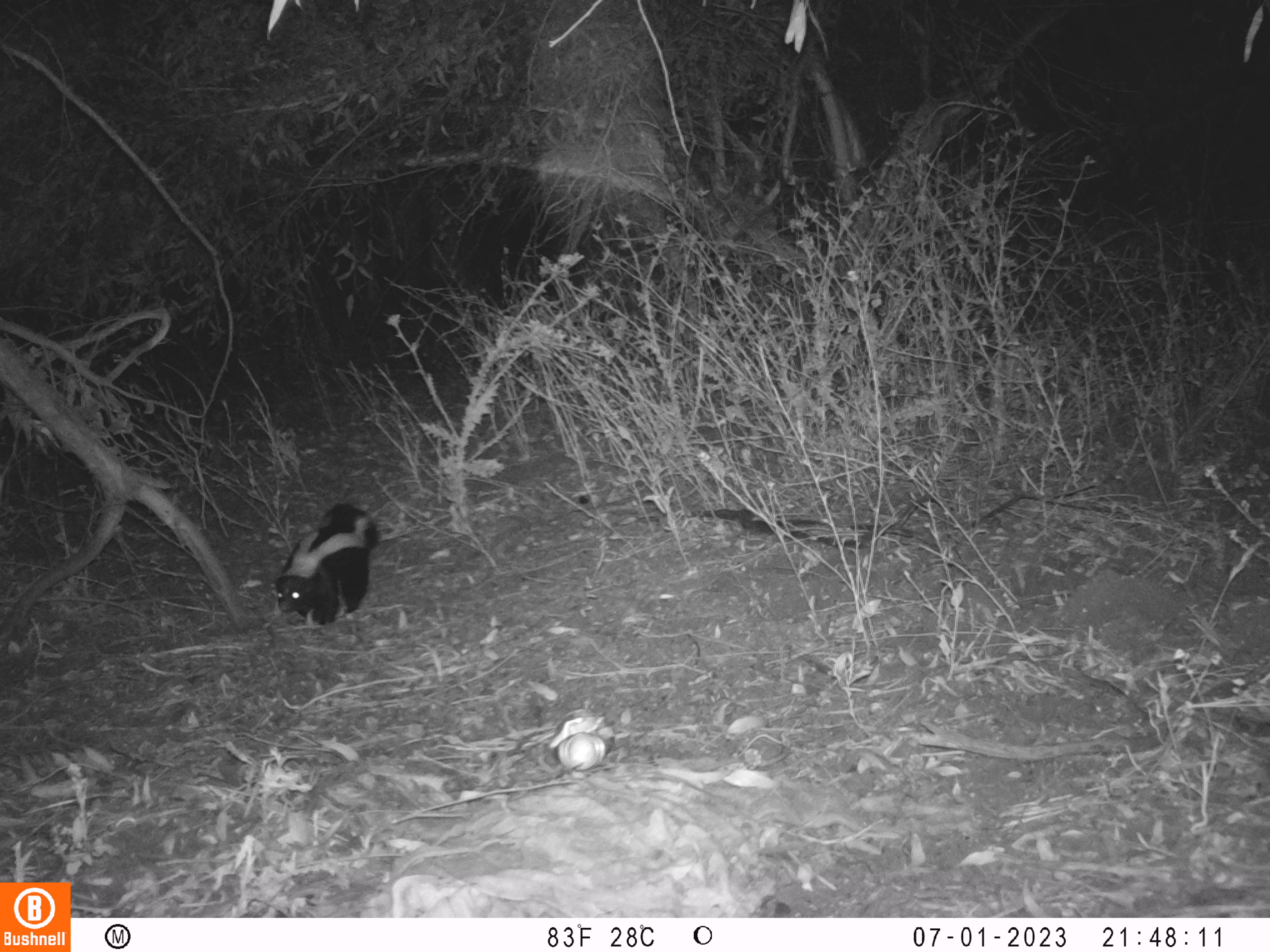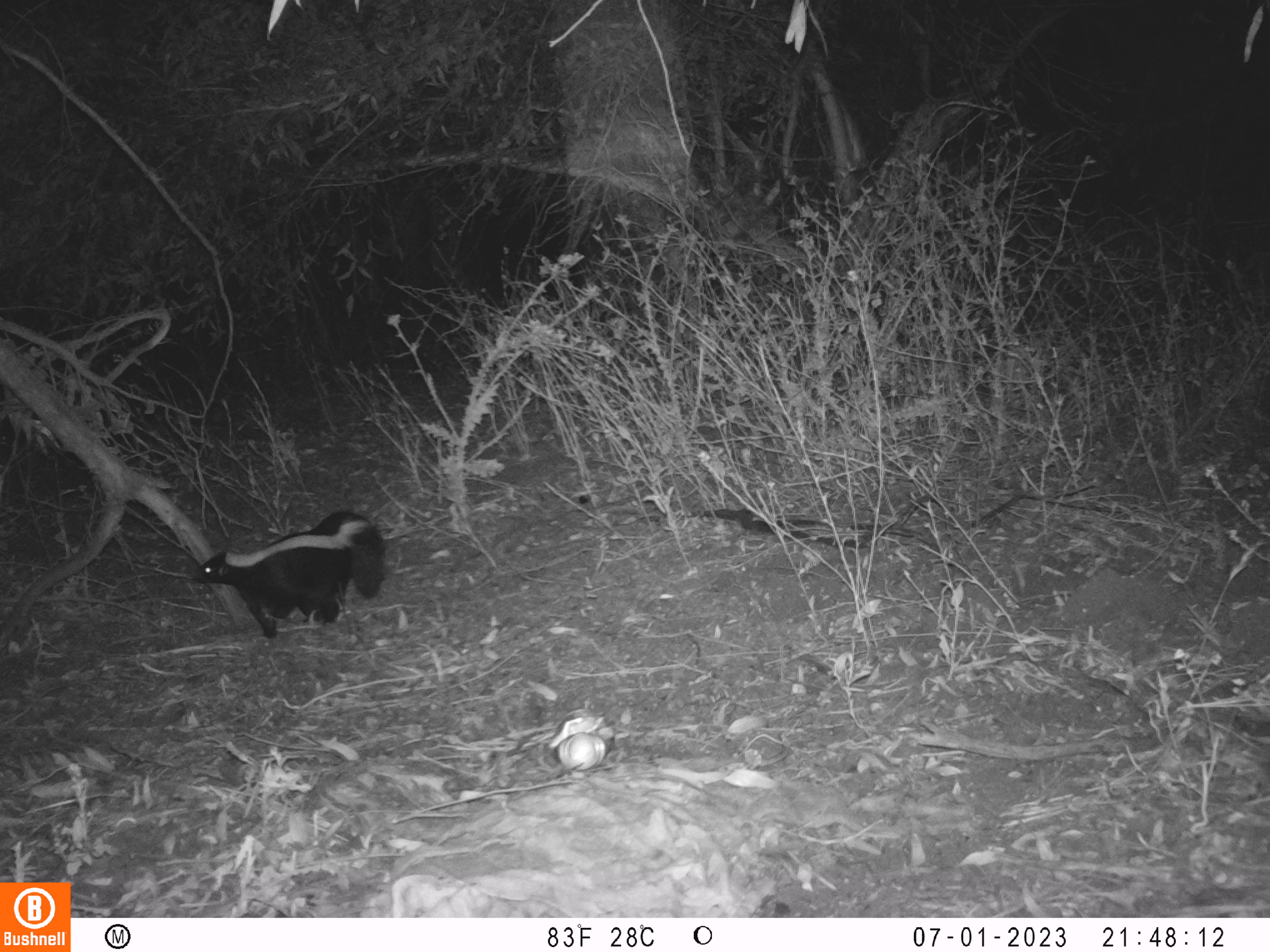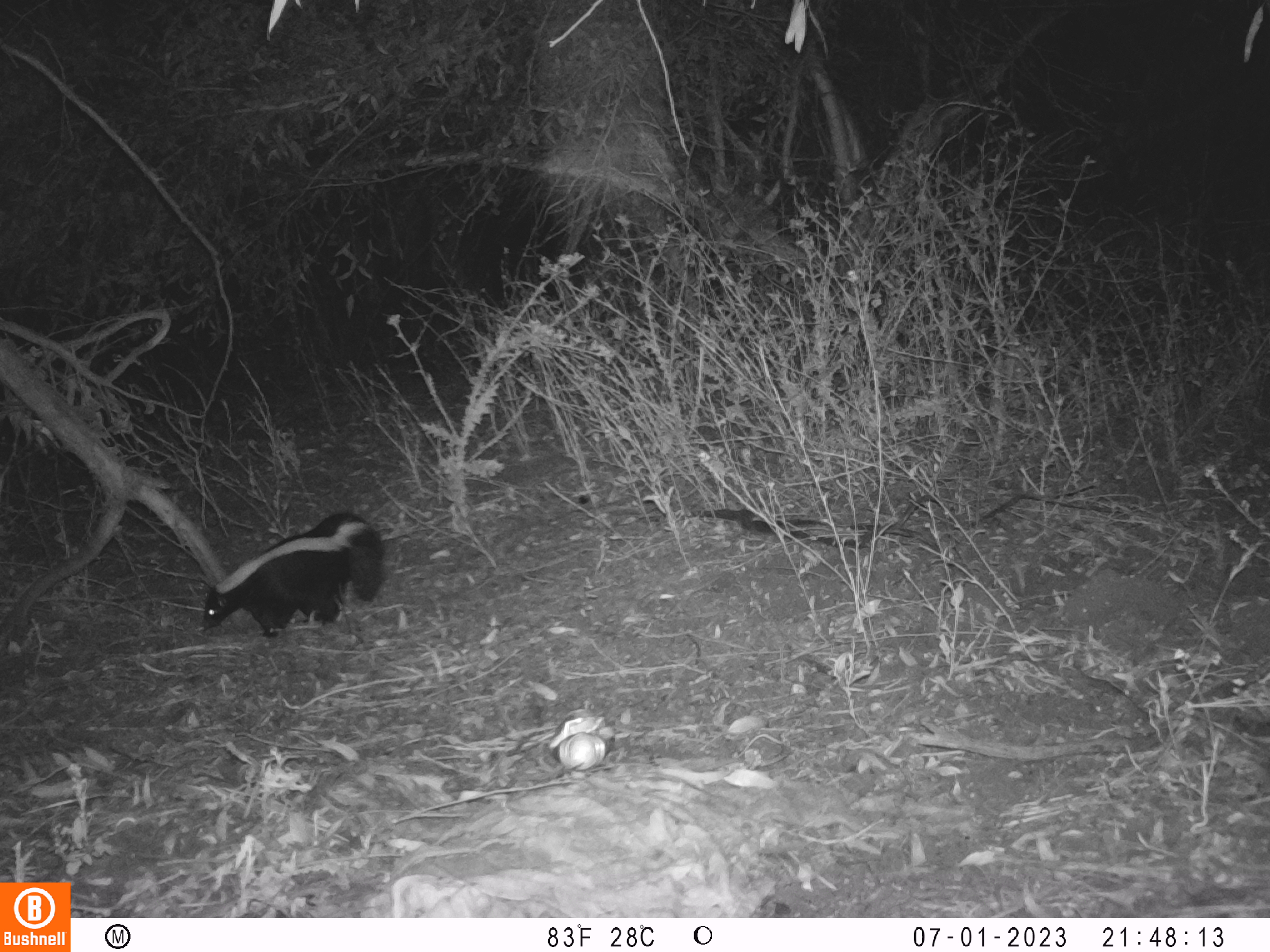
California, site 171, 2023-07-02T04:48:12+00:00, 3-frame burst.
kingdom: Animalia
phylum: Chordata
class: Mammalia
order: Carnivora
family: Mephitidae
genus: Mephitis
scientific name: Mephitis mephitis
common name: striped skunk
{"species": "striped skunk (Mephitis mephitis)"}